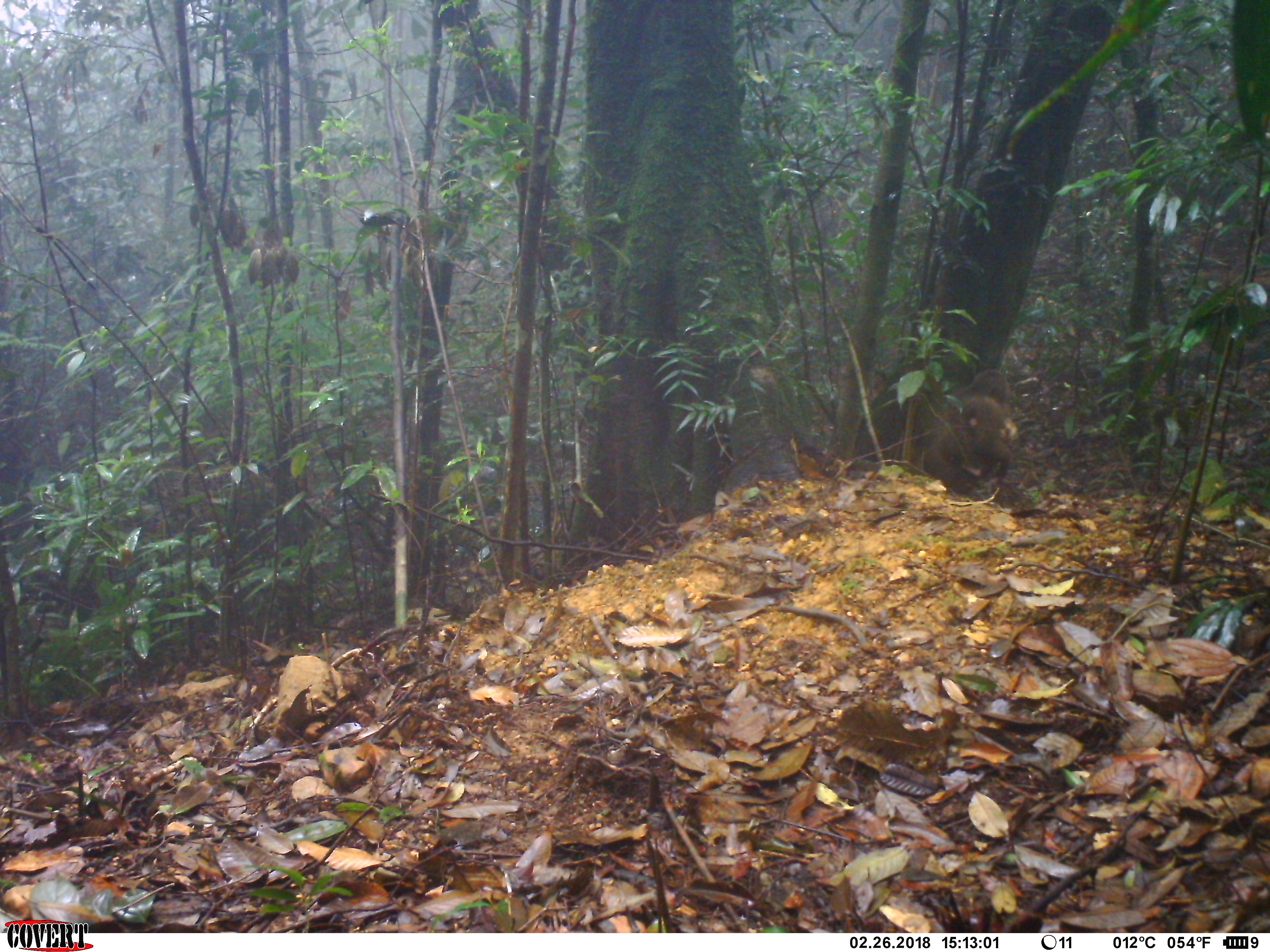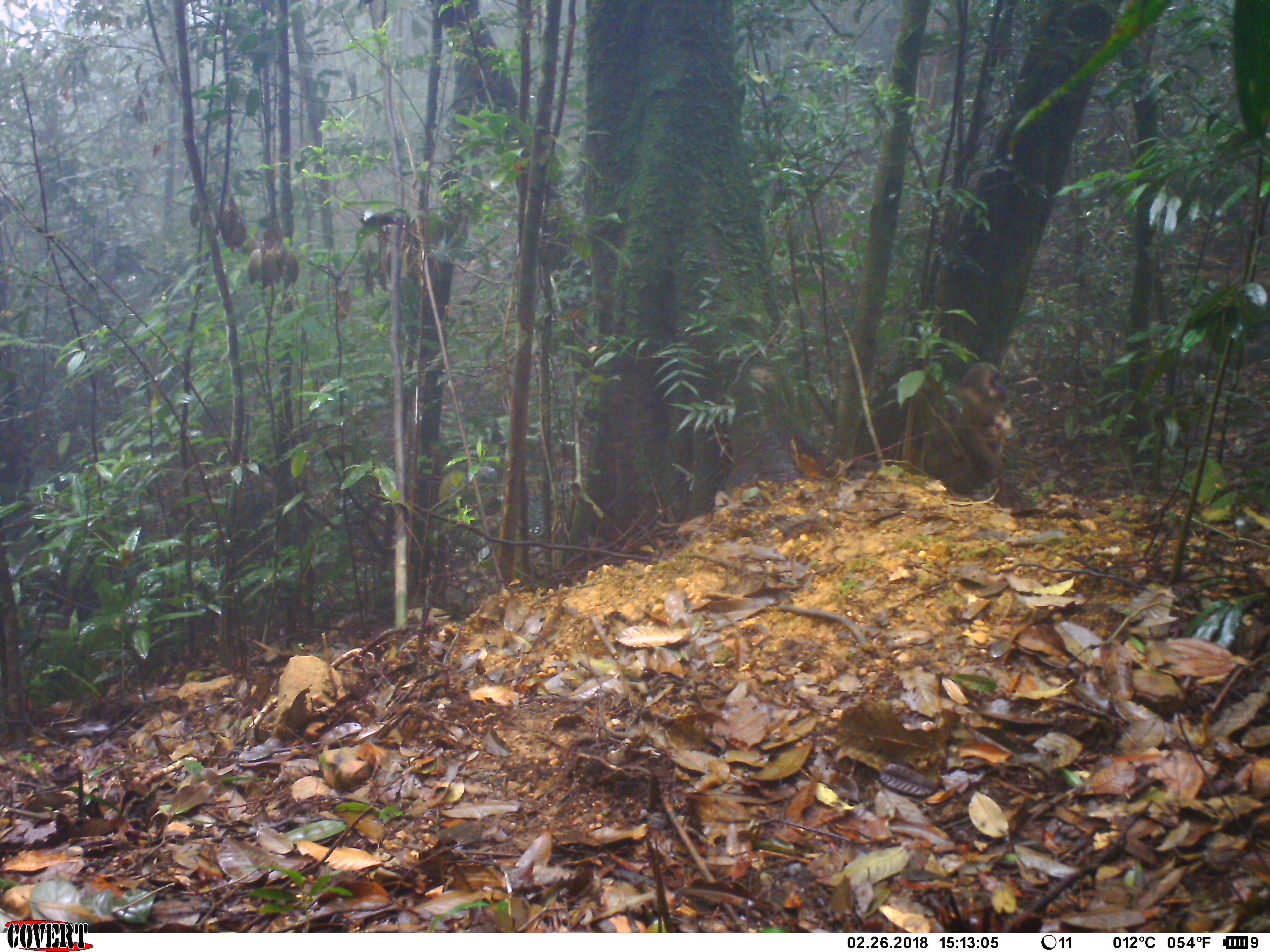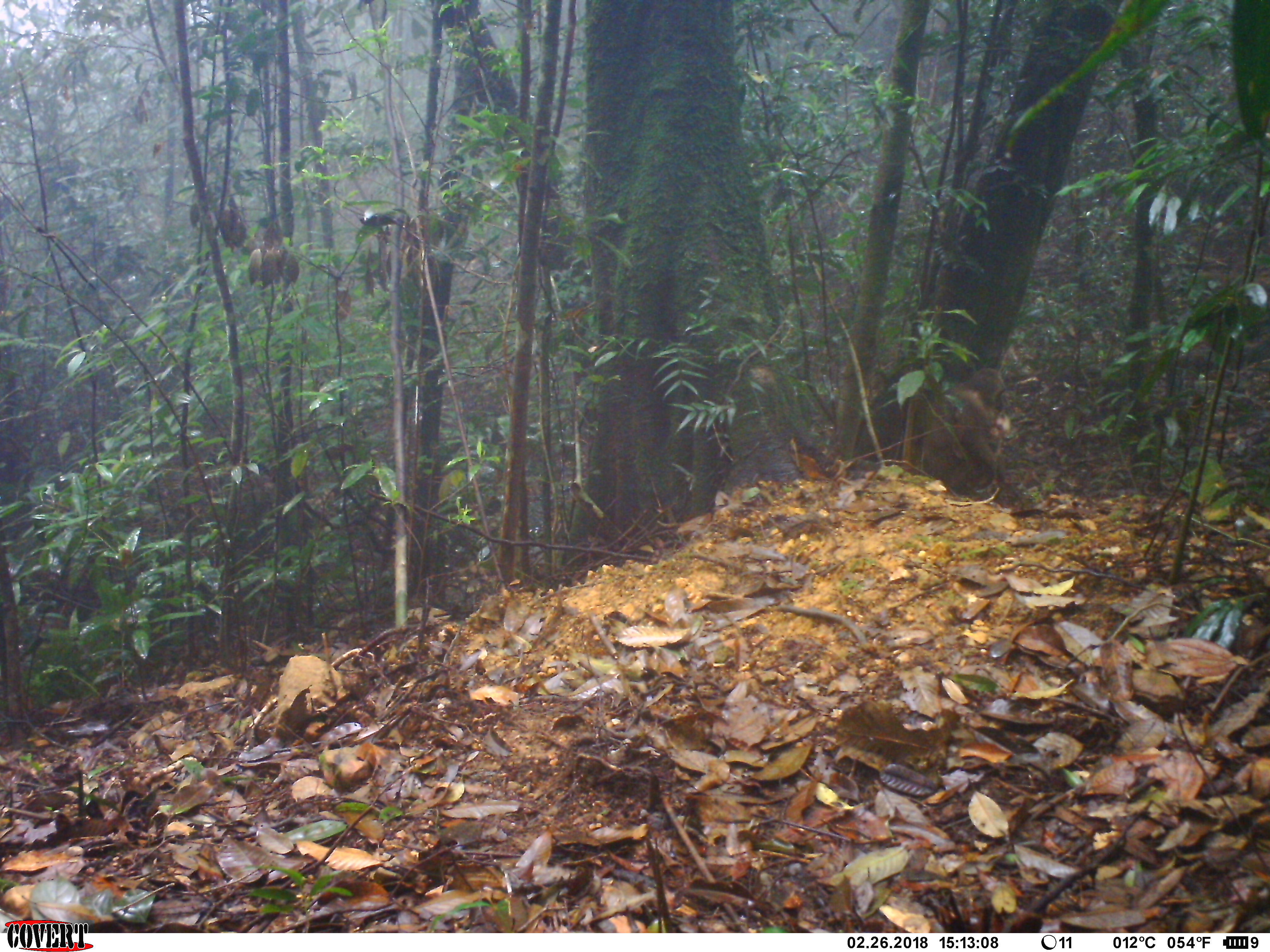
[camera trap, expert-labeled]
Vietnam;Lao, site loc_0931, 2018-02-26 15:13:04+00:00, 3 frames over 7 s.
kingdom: Animalia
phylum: Chordata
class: Mammalia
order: Primates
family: Cercopithecidae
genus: Macaca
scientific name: Macaca arctoides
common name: stump-tailed macaque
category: stump tailed macaque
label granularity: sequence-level